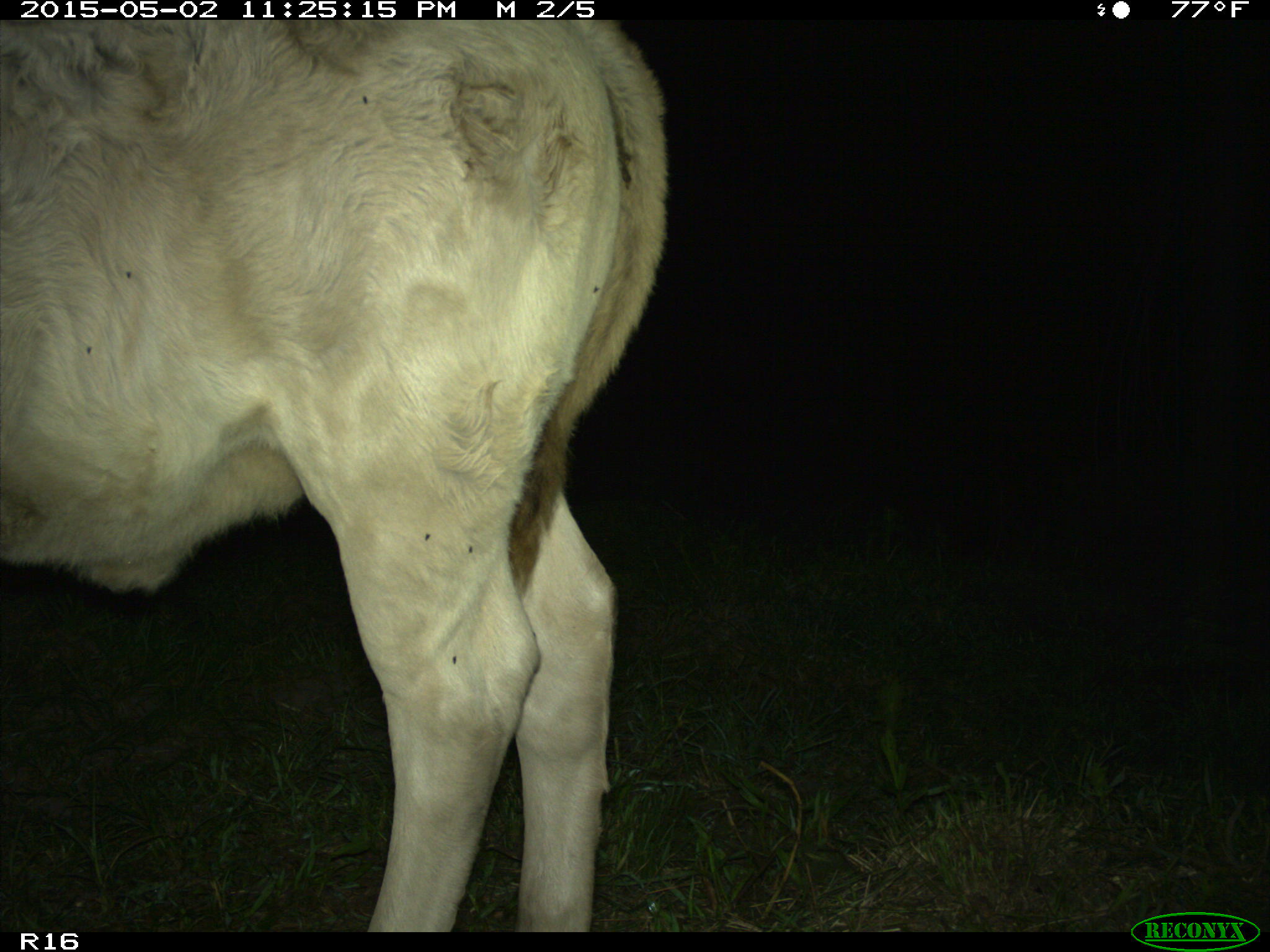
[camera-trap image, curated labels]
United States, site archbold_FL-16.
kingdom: Animalia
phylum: Chordata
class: Mammalia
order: Artiodactyla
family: Bovidae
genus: Bos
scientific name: Bos taurus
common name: domestic cow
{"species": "Bos taurus (domestic cow)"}